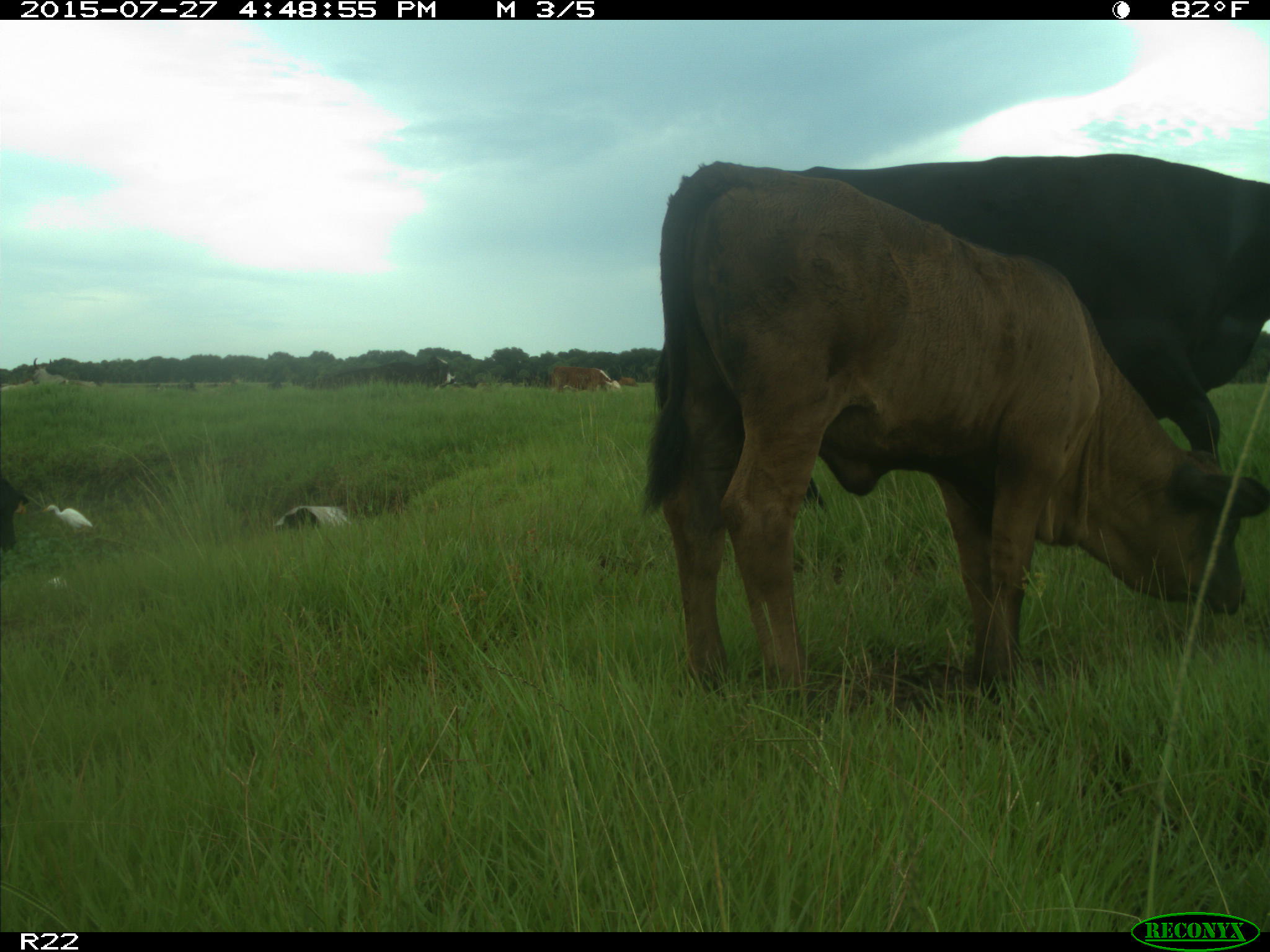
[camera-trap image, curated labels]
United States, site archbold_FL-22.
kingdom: Animalia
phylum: Chordata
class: Mammalia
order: Artiodactyla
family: Bovidae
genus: Bos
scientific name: Bos taurus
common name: domestic cow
Bos taurus (domestic cow).